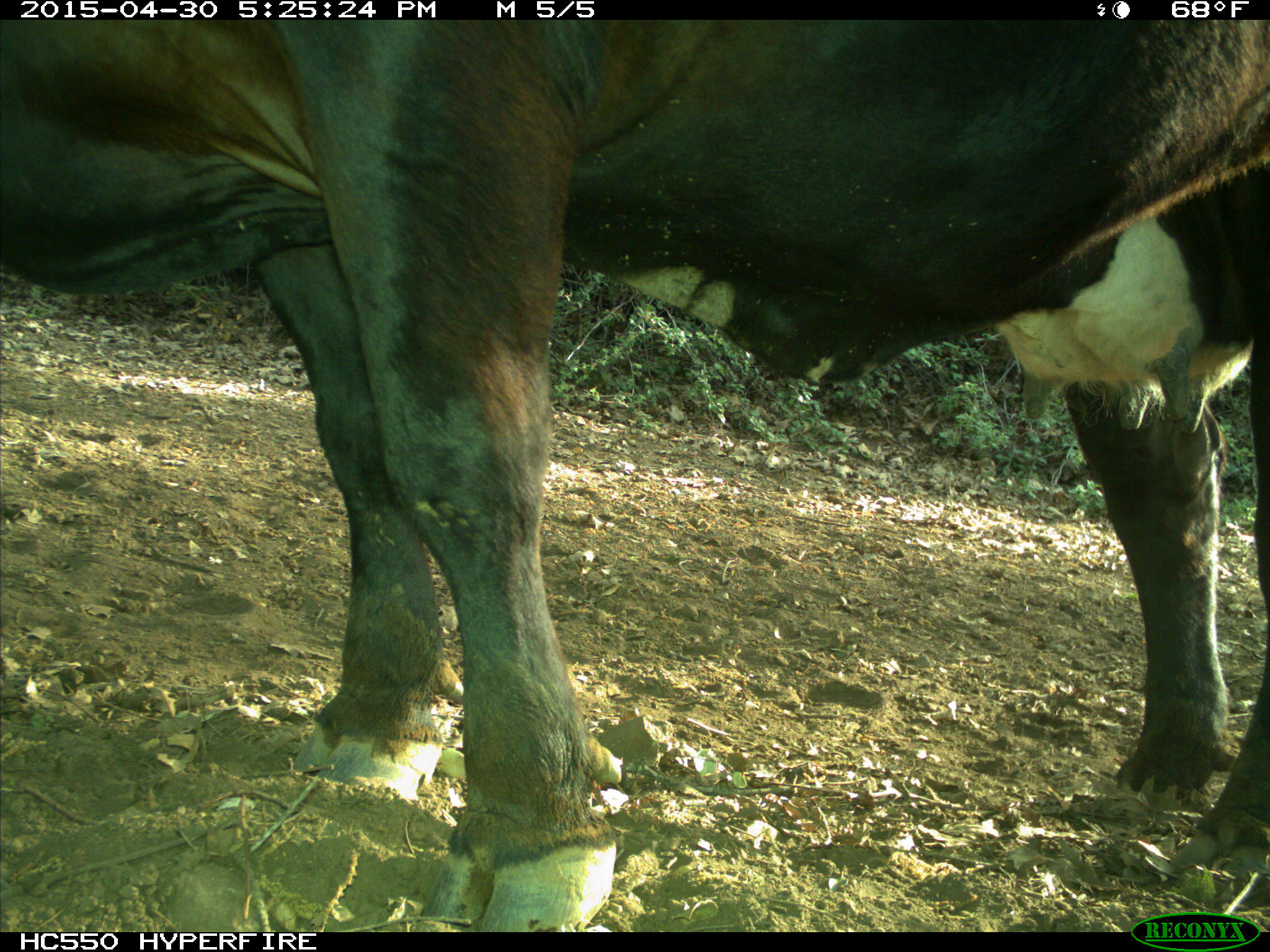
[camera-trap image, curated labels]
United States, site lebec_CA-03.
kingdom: Animalia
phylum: Chordata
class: Mammalia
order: Artiodactyla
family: Bovidae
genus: Bos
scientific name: Bos taurus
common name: domestic cow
Bos taurus (domestic cow).